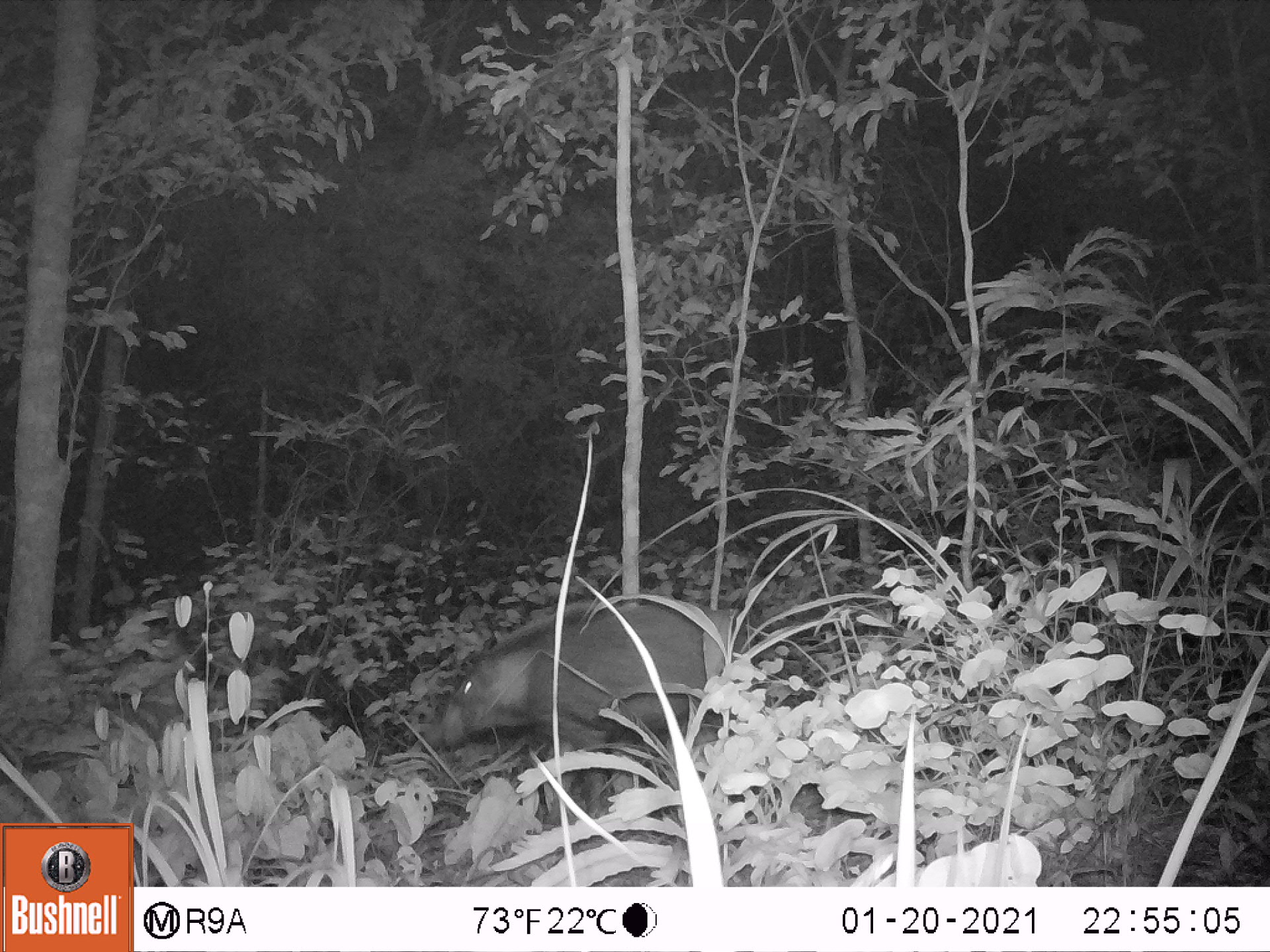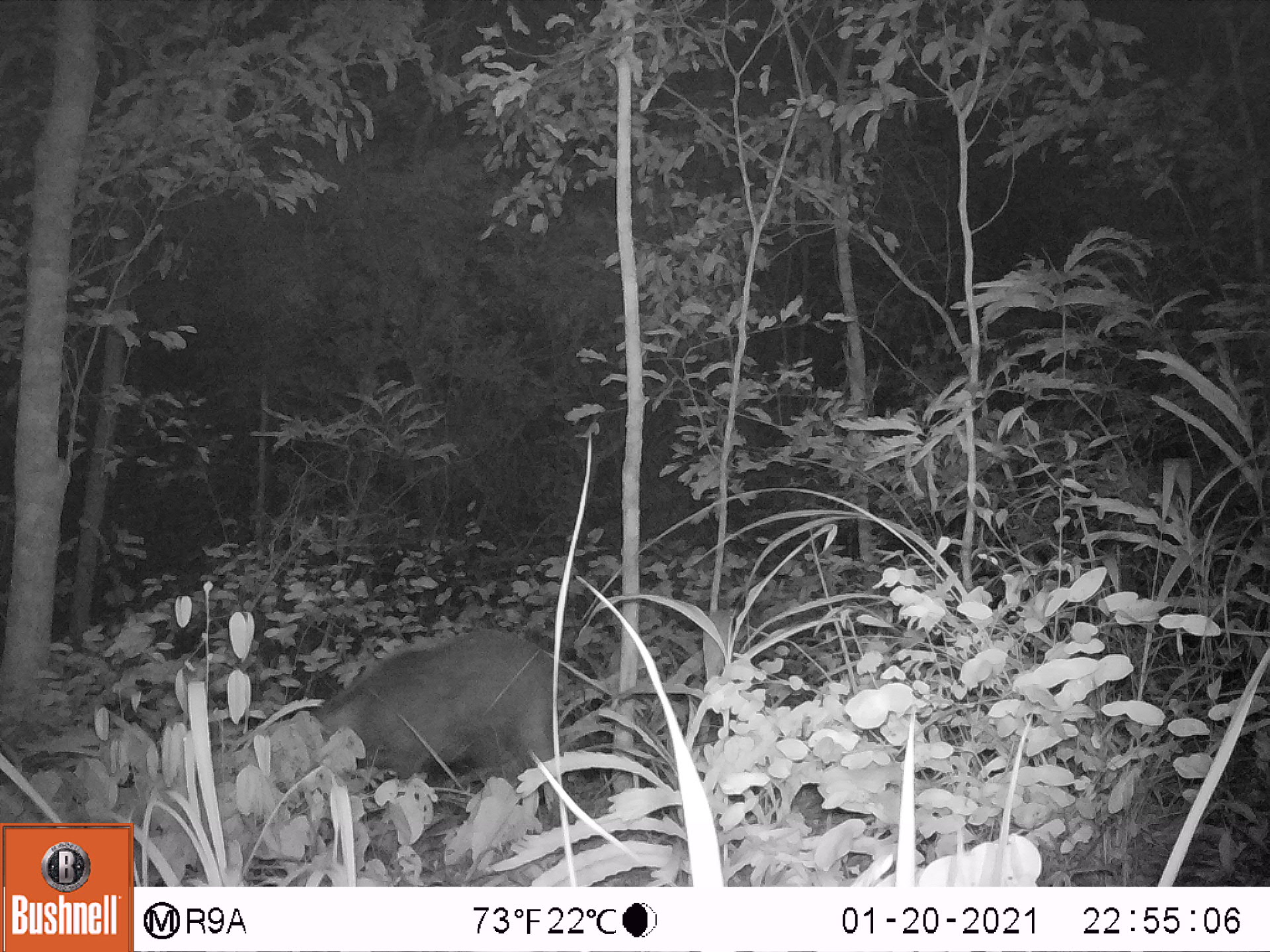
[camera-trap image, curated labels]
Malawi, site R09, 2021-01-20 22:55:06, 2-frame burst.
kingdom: Animalia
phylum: Chordata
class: Mammalia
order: Artiodactyla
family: Suidae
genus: Potamochoerus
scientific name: Potamochoerus larvatus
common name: bushpig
Bushpig (Potamochoerus larvatus), count 1.